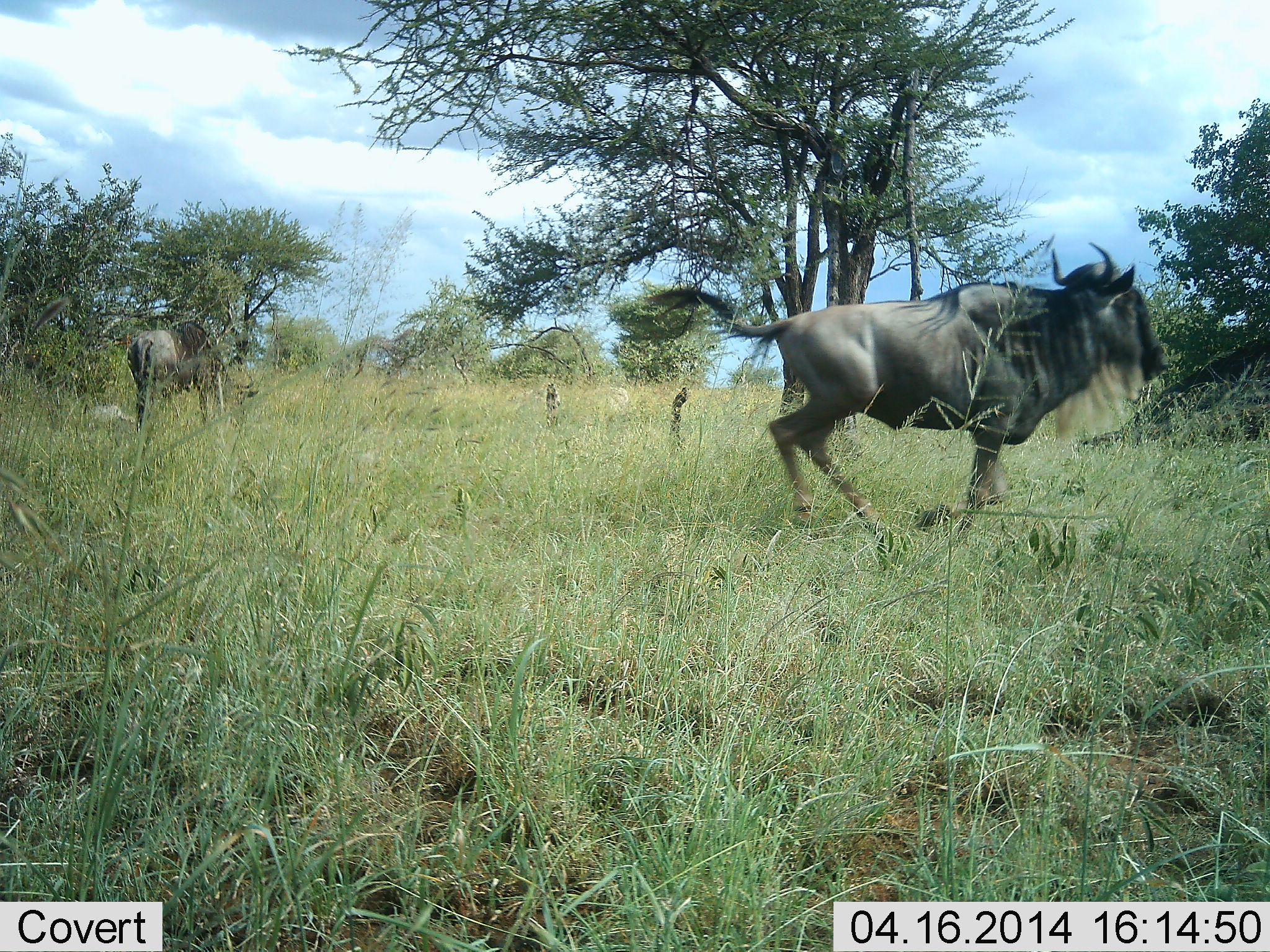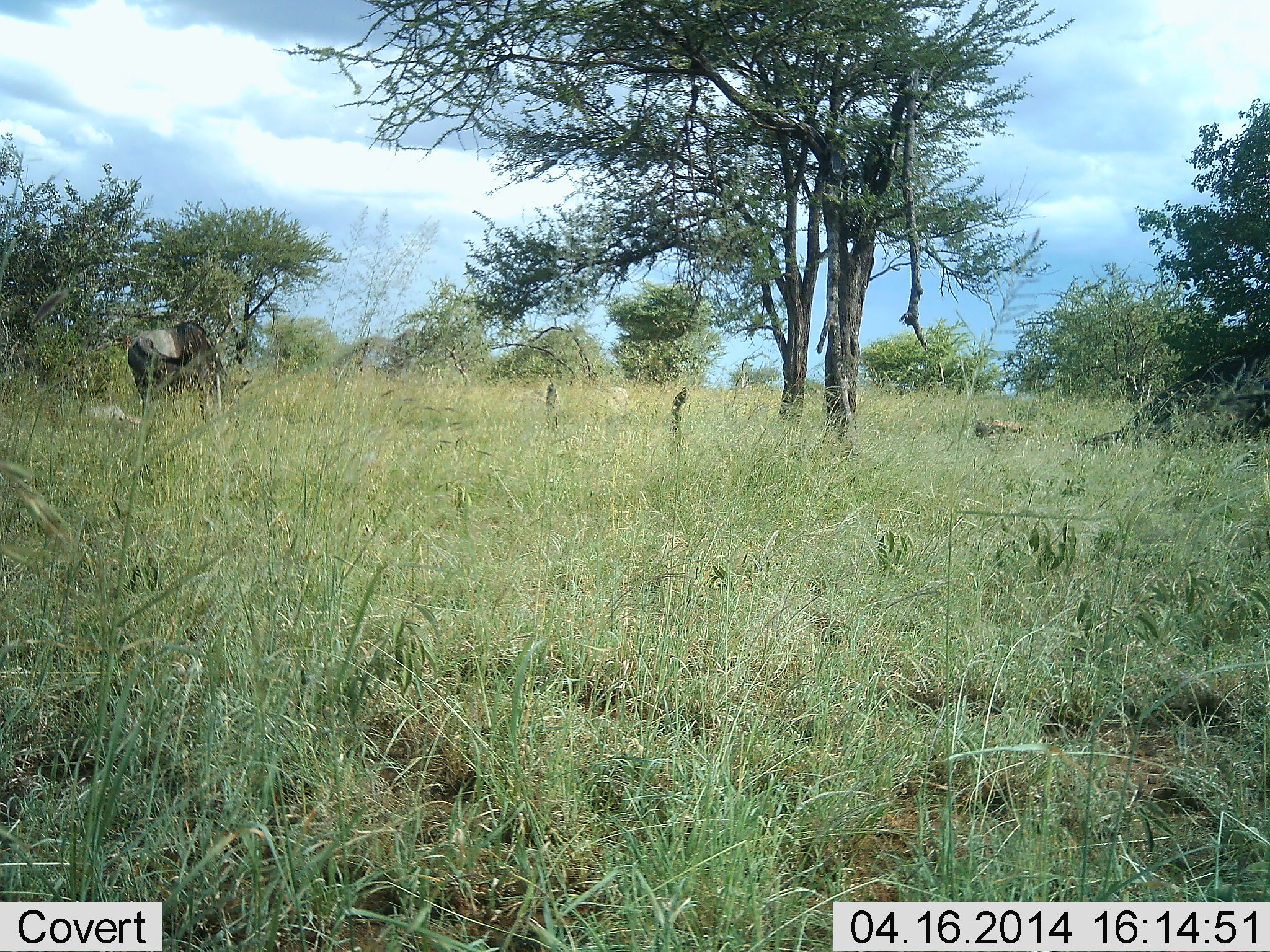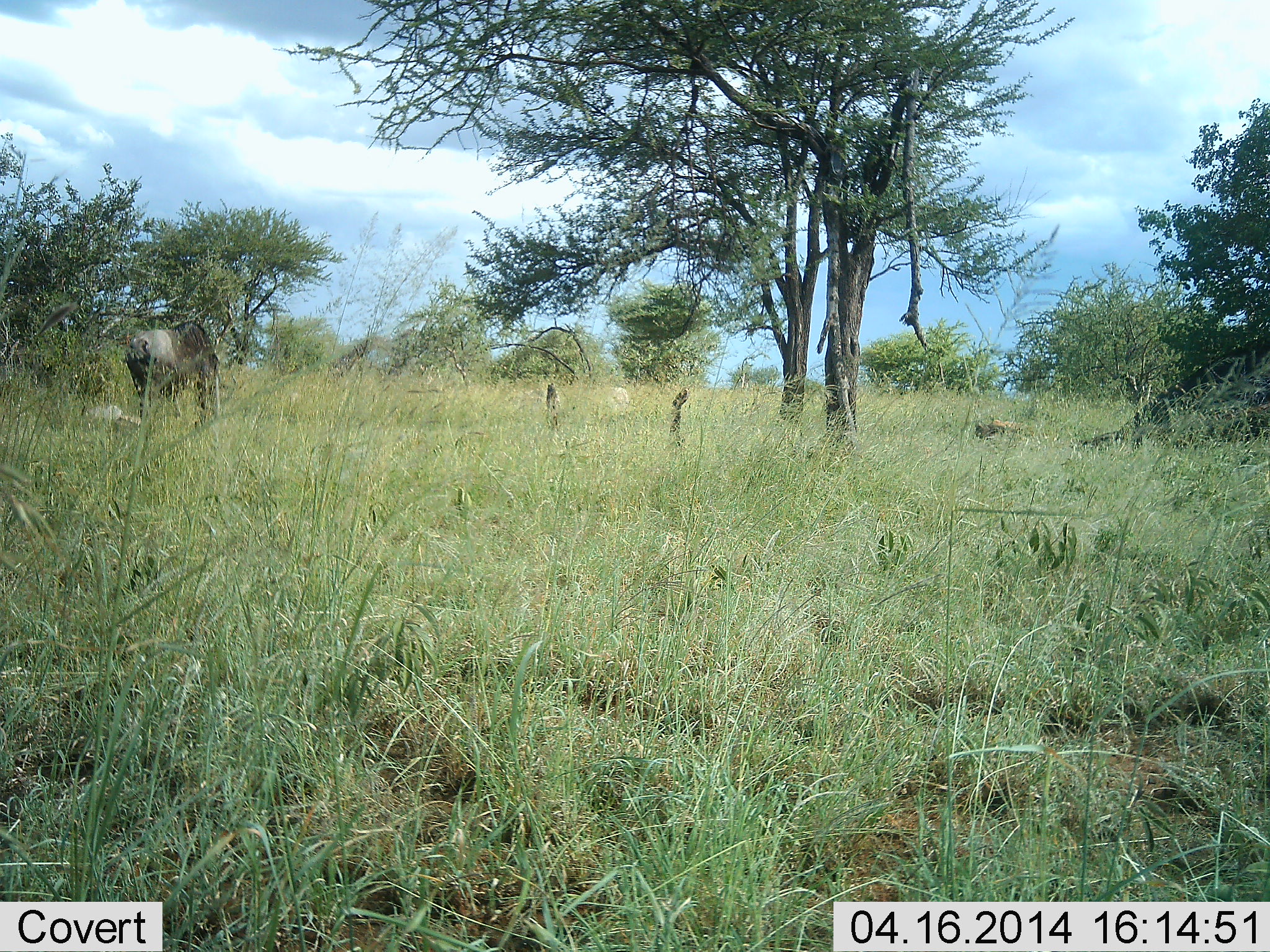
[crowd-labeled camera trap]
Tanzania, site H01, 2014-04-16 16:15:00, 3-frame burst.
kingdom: Animalia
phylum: Chordata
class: Mammalia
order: Artiodactyla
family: Bovidae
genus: Connochaetes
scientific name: Connochaetes taurinus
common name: blue wildebeest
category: wildebeest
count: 2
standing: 45%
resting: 0%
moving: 91%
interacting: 0%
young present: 0%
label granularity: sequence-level